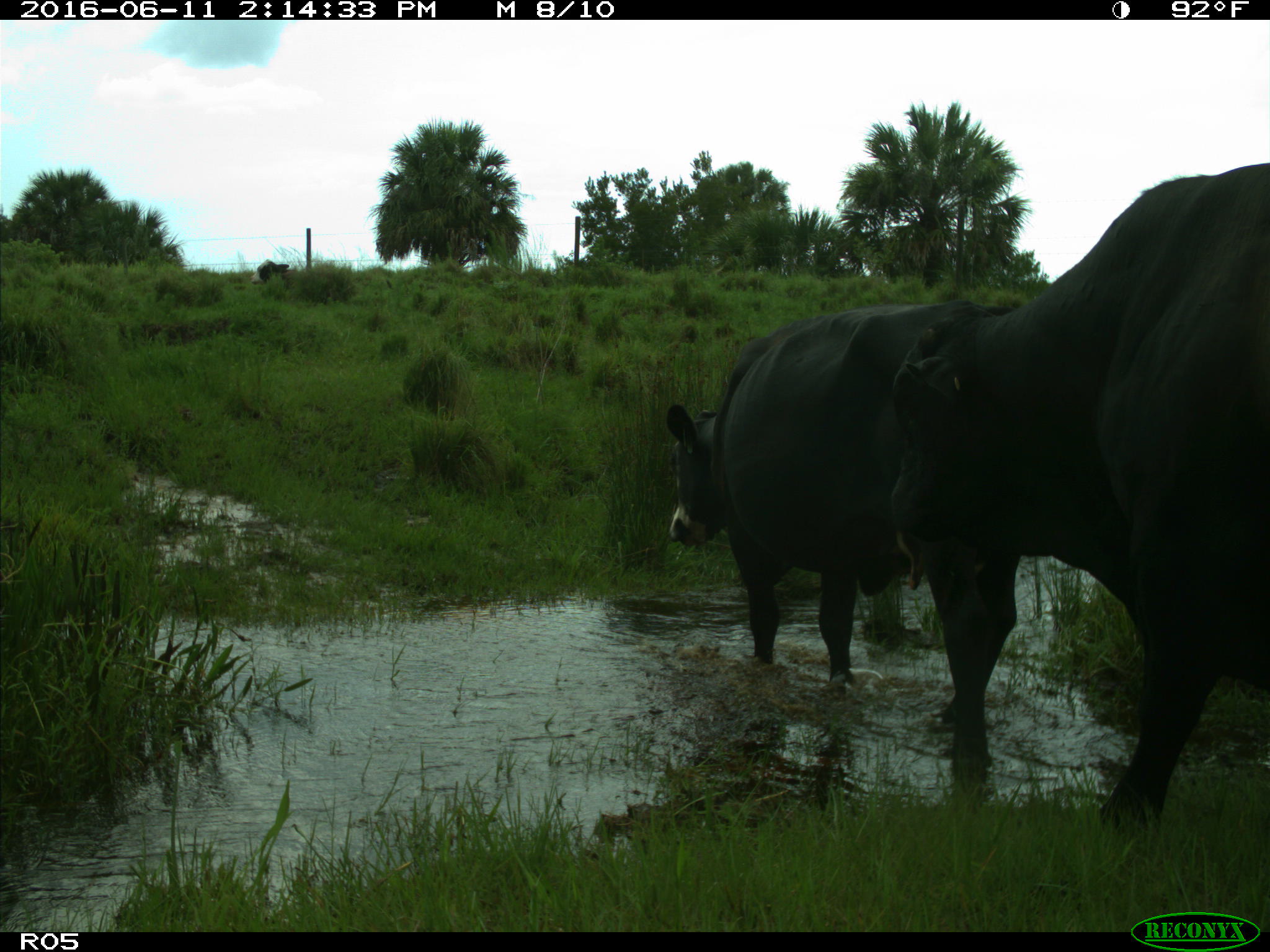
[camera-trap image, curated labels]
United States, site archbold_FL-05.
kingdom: Animalia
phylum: Chordata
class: Mammalia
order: Artiodactyla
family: Bovidae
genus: Bos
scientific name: Bos taurus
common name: domestic cow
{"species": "Bos taurus (domestic cow)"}